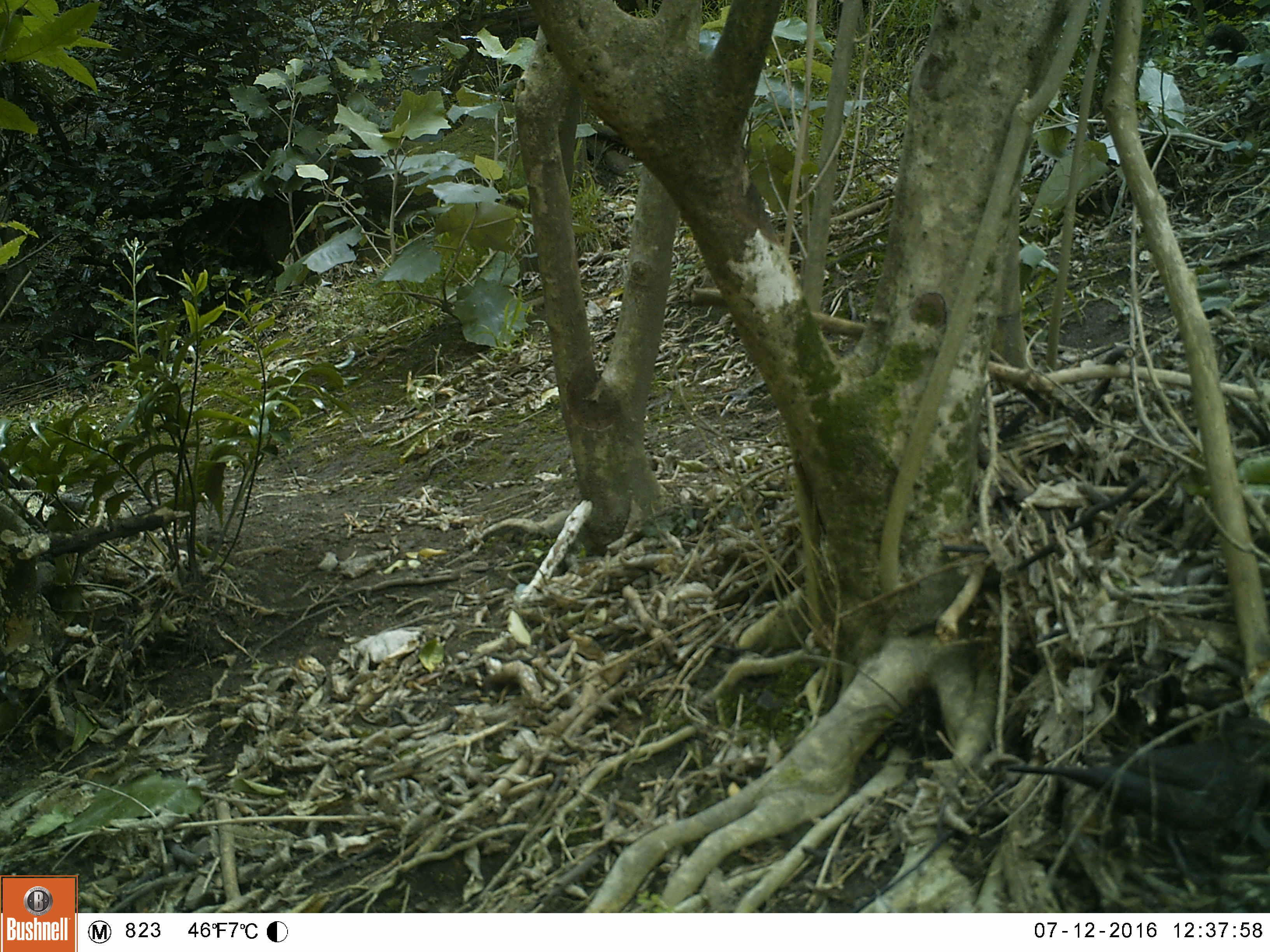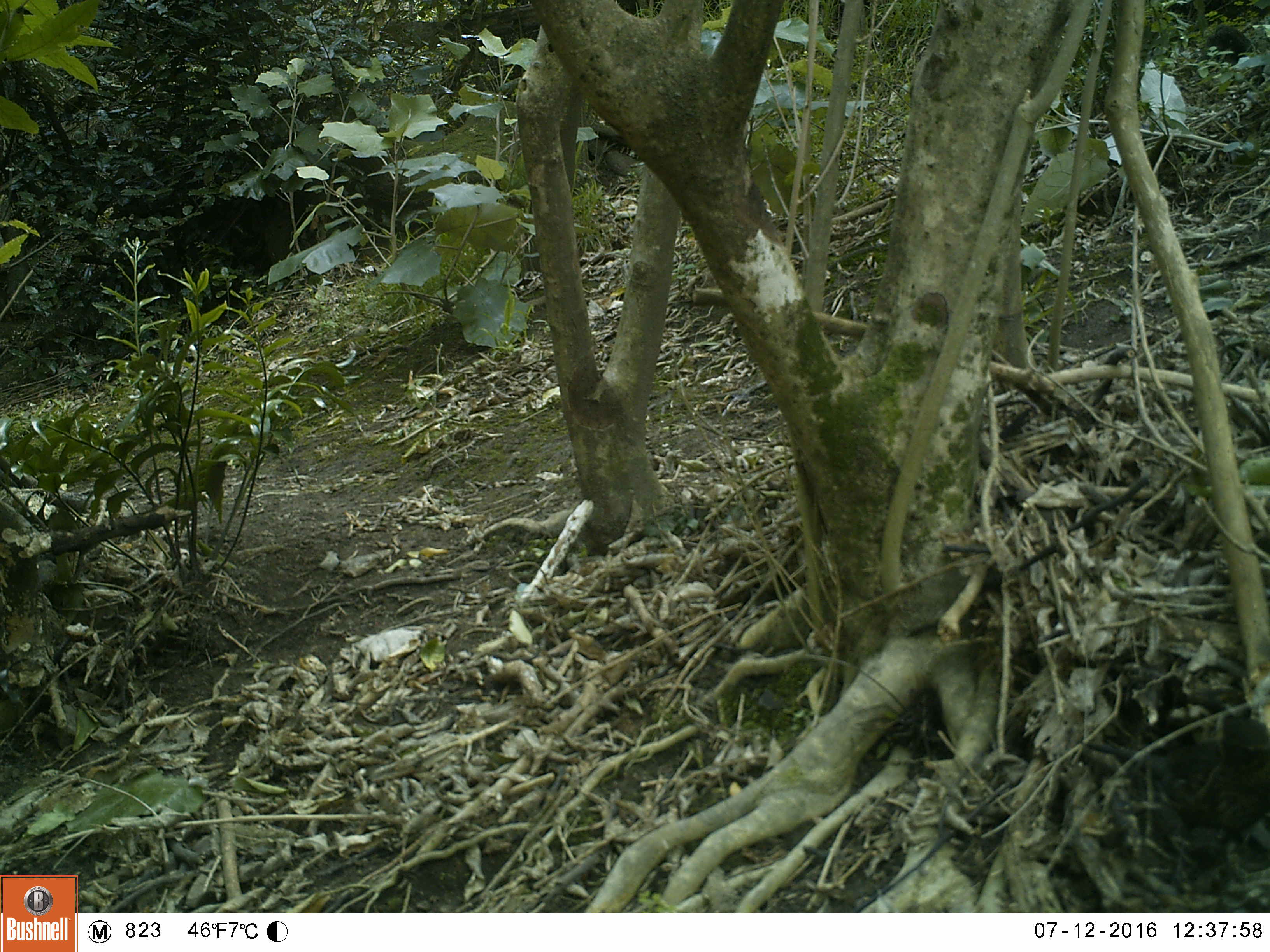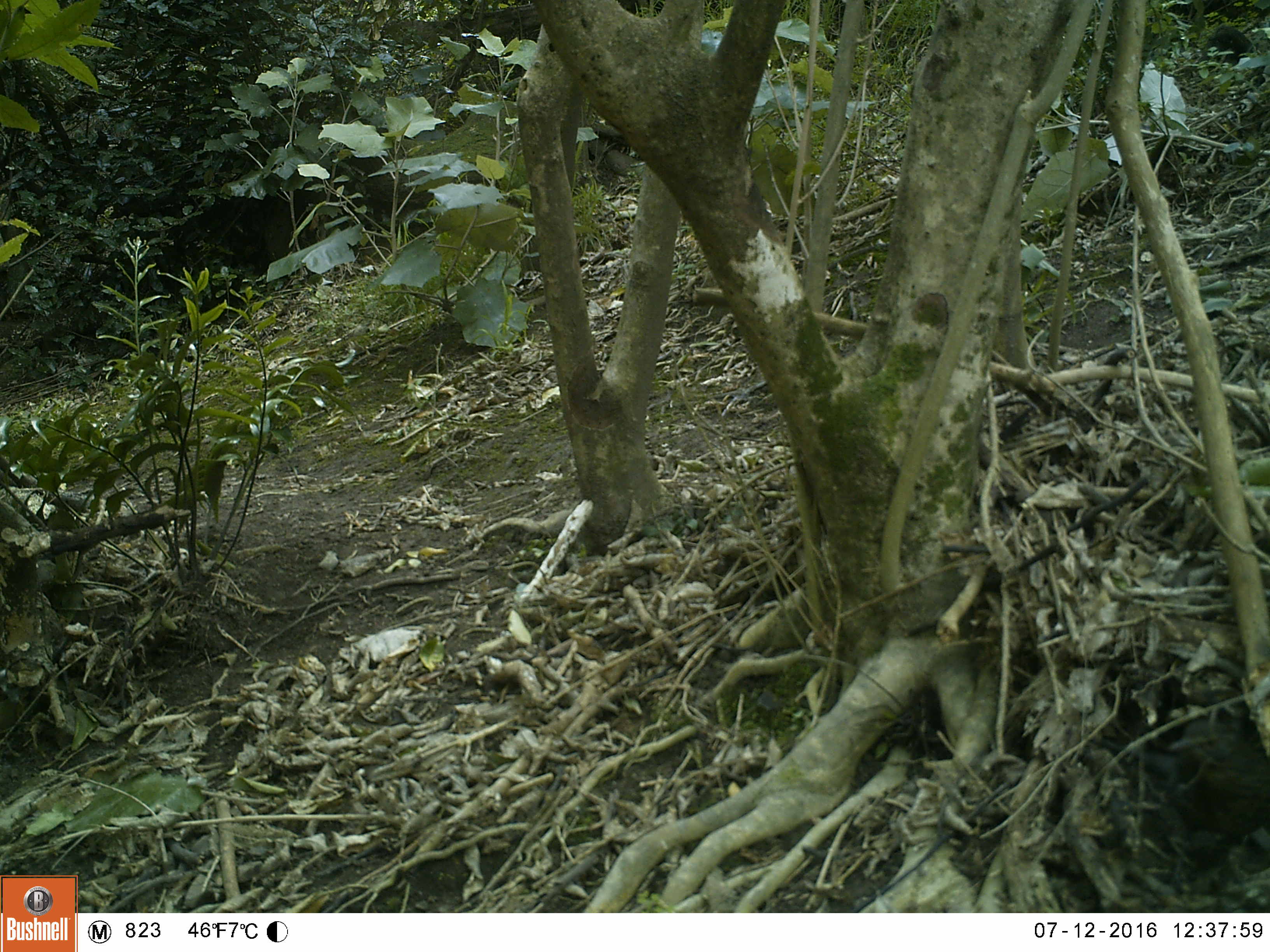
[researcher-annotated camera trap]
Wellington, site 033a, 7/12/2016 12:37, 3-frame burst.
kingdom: Animalia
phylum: Chordata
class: Aves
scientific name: Aves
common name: bird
Bird (Aves).